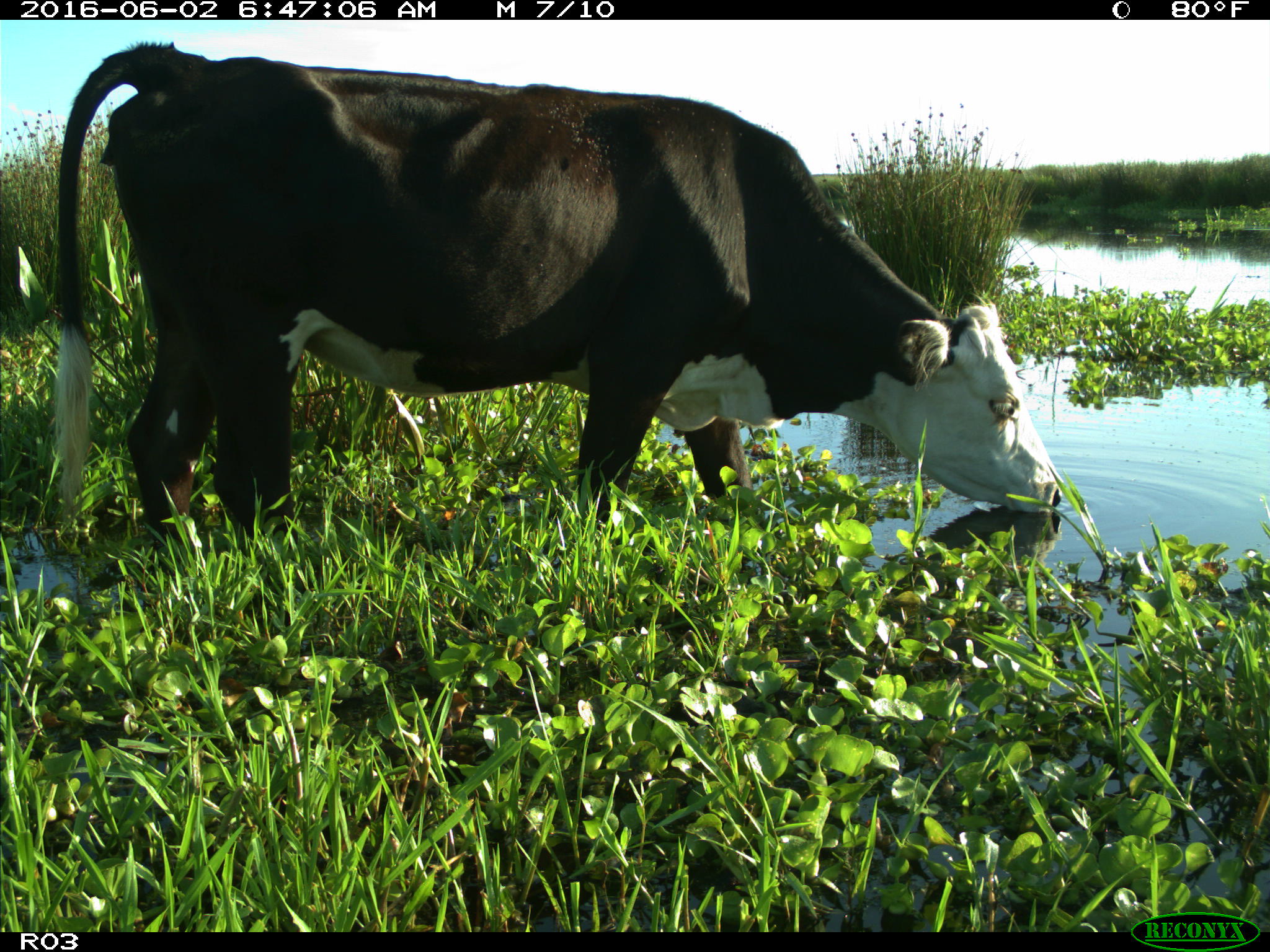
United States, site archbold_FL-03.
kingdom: Animalia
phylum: Chordata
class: Mammalia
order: Artiodactyla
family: Bovidae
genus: Bos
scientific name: Bos taurus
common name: domestic cow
Bos taurus (domestic cow).